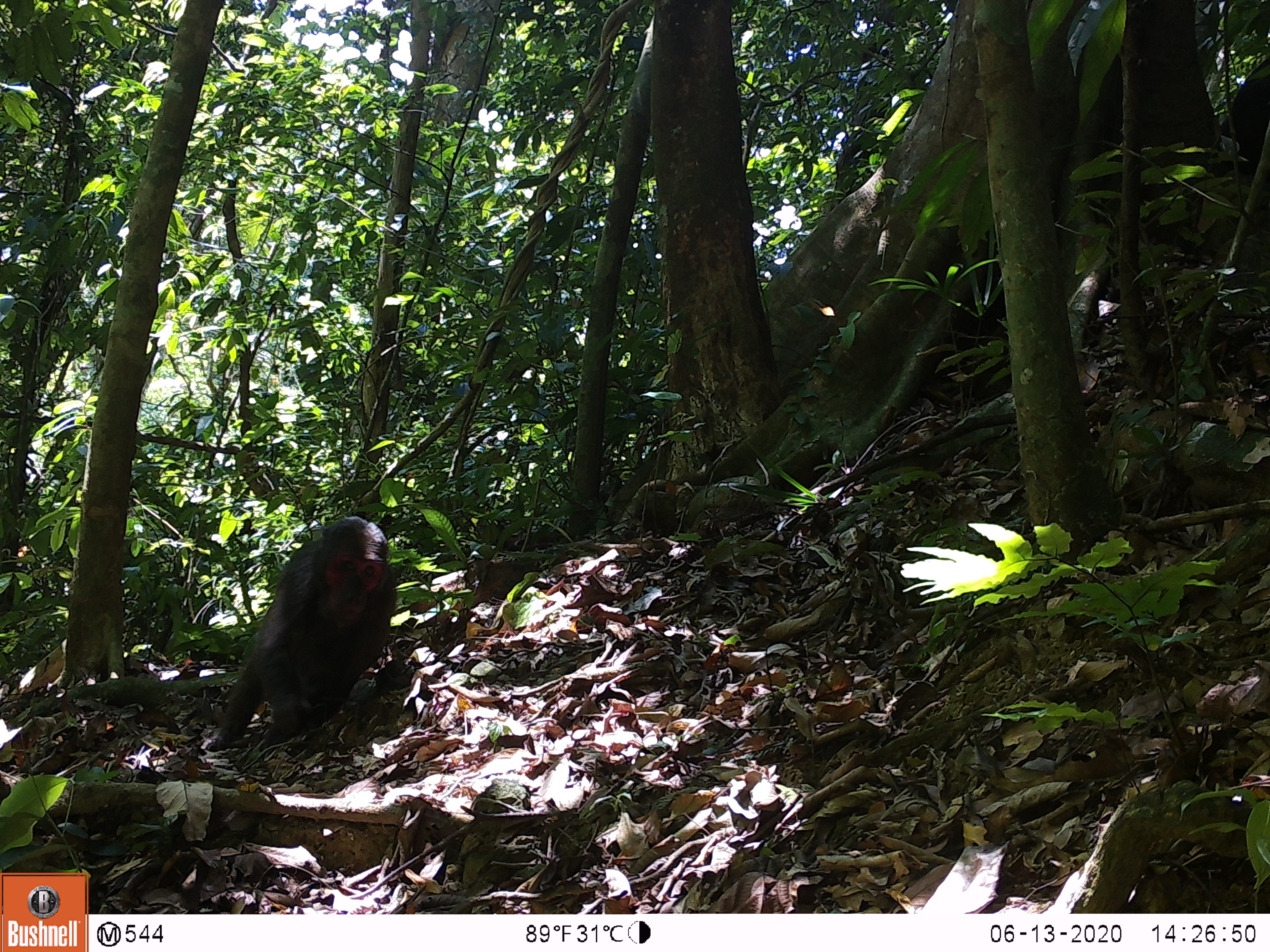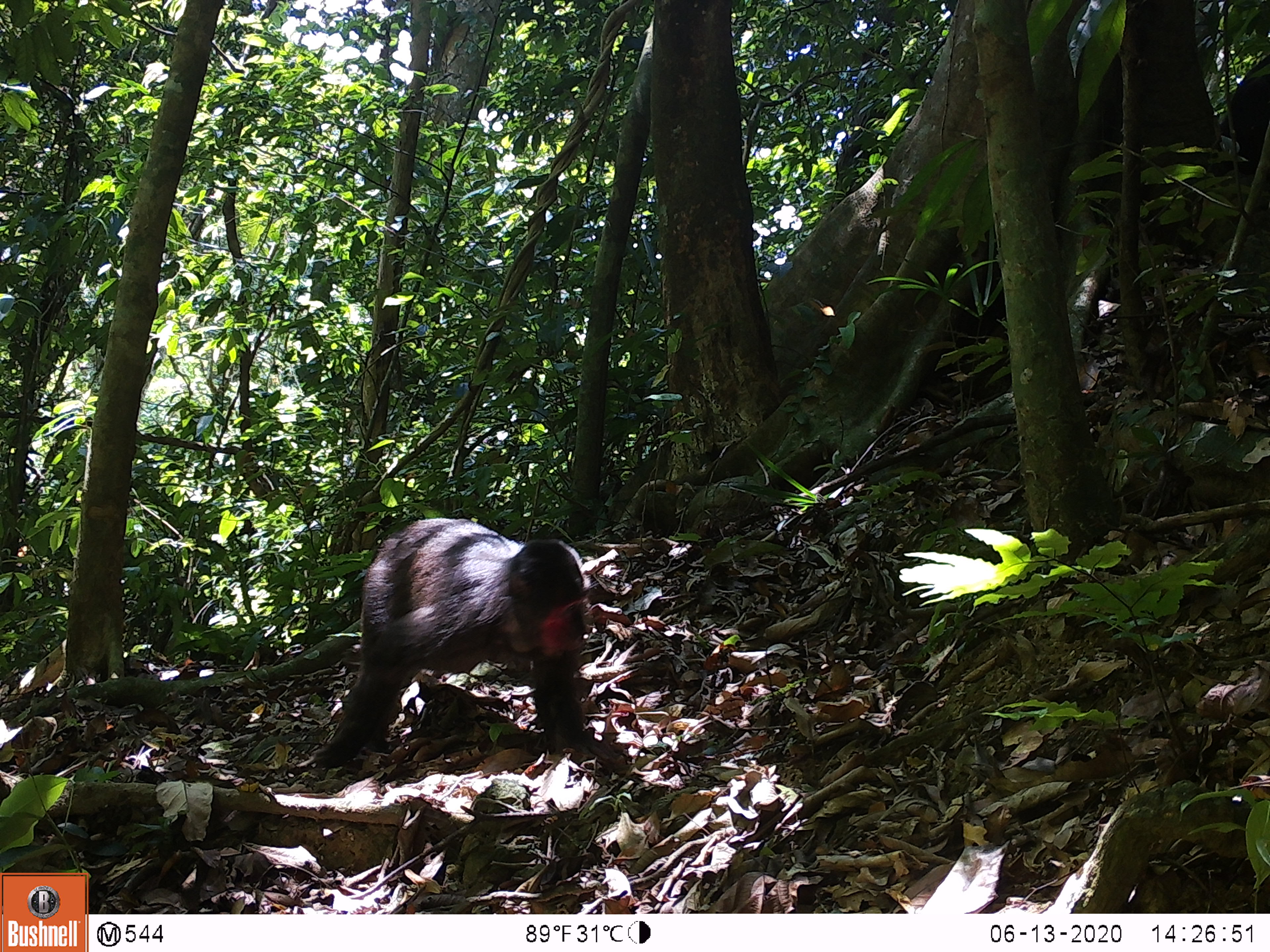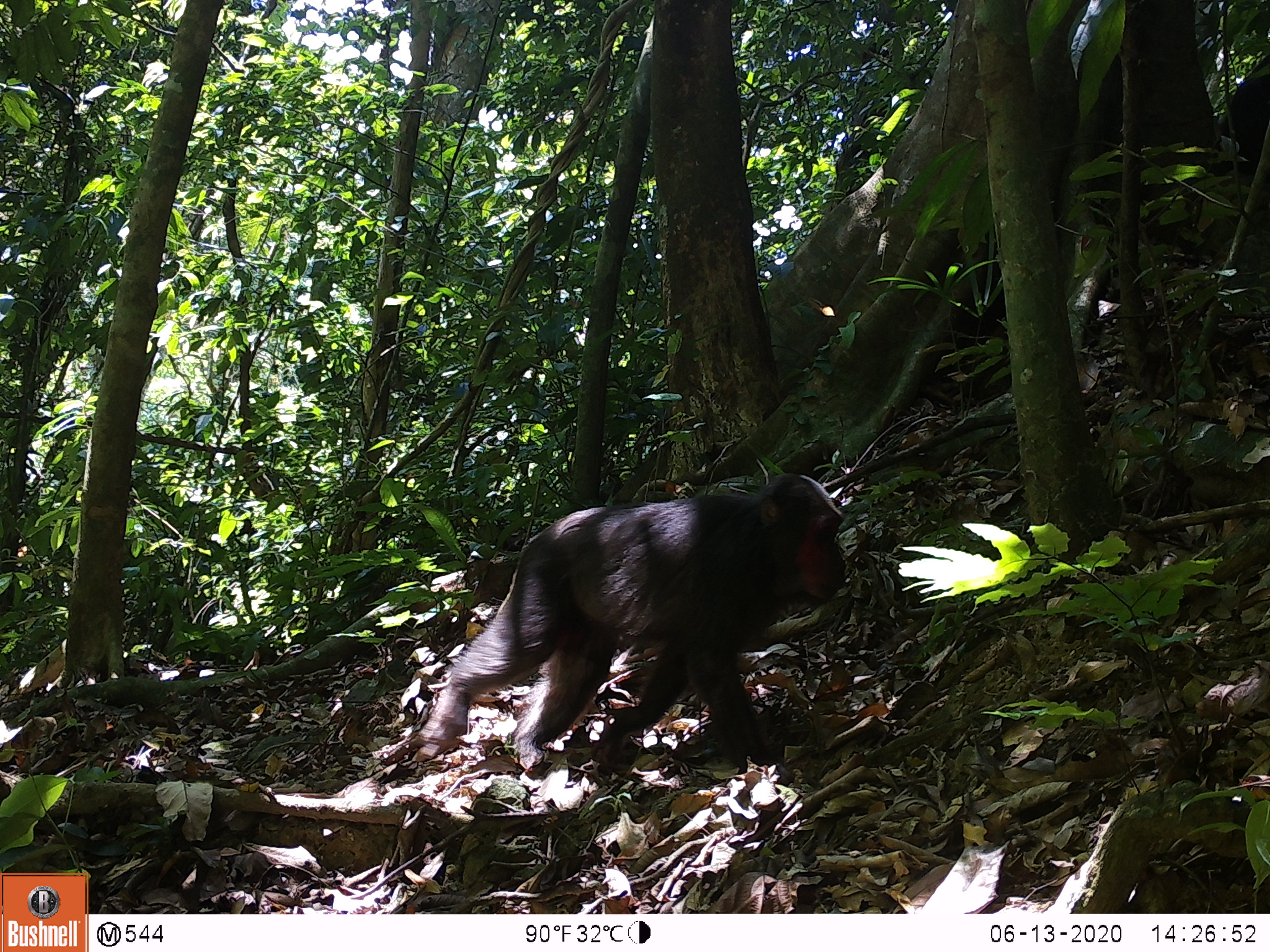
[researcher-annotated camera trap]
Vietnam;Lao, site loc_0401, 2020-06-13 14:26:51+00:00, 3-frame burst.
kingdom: Animalia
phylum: Chordata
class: Mammalia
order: Primates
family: Cercopithecidae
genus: Macaca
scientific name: Macaca arctoides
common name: stump-tailed macaque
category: stump tailed macaque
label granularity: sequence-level